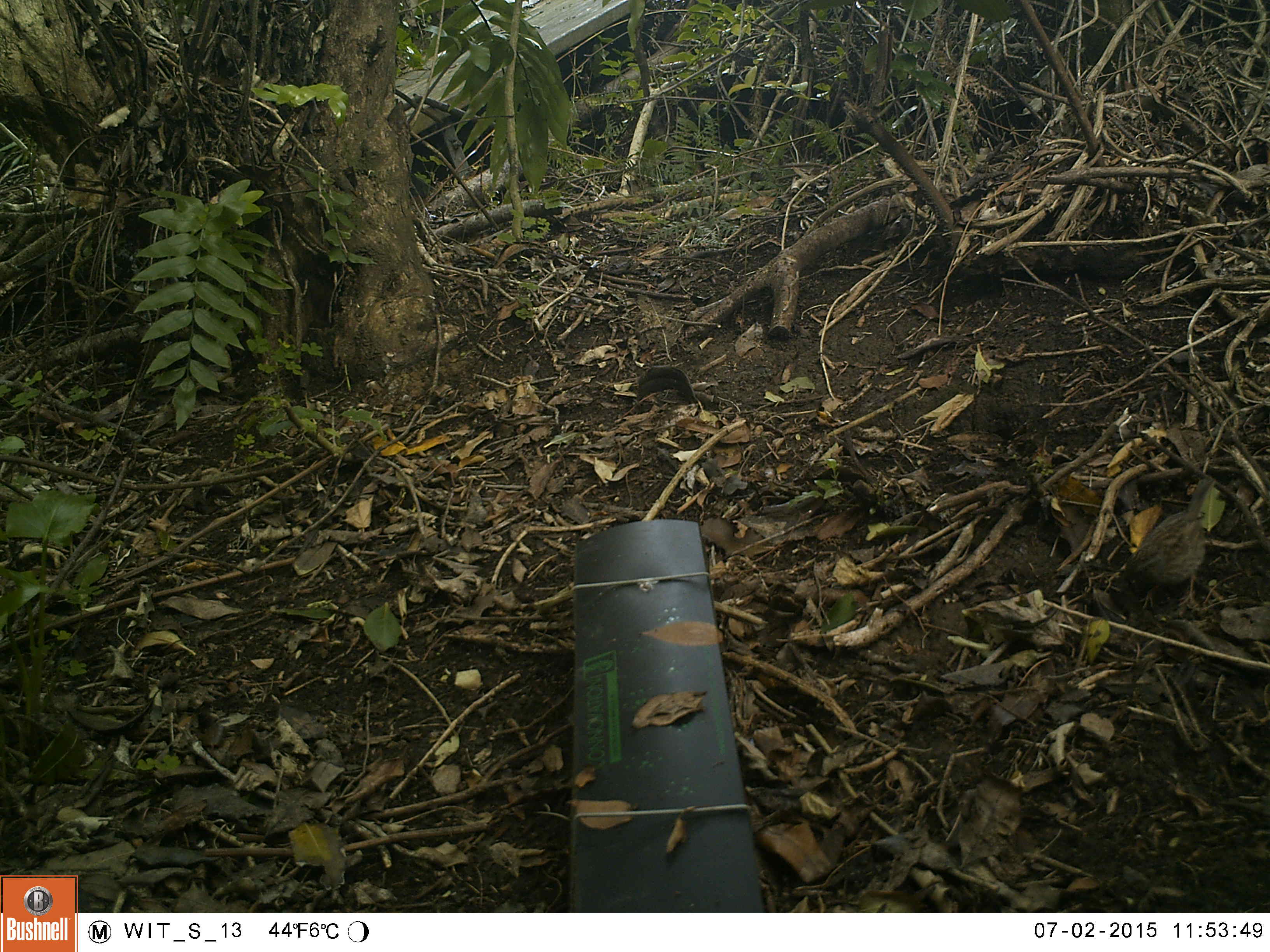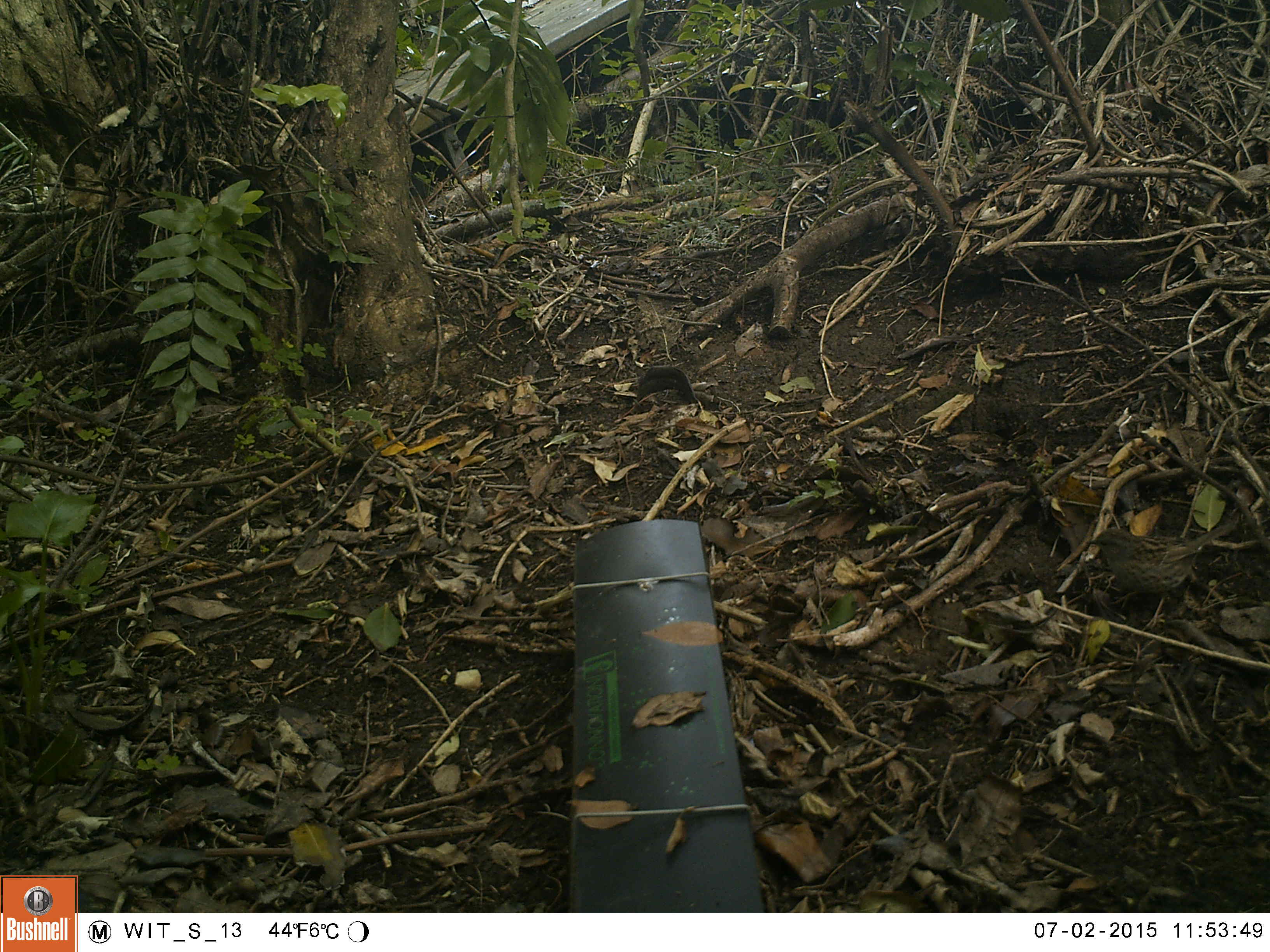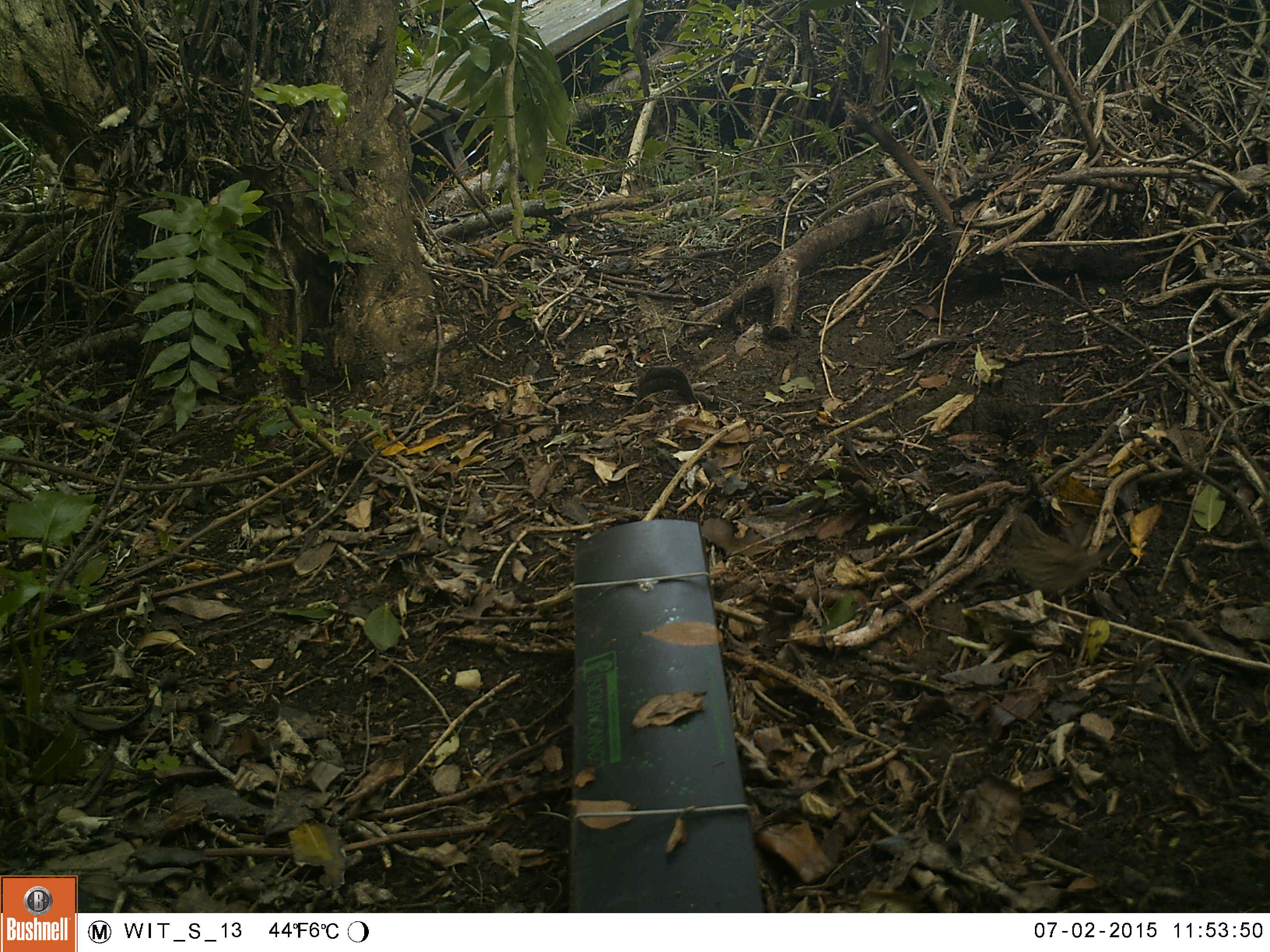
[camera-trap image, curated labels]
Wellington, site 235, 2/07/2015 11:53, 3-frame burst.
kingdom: Animalia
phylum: Chordata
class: Aves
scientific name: Aves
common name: bird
Bird (Aves).